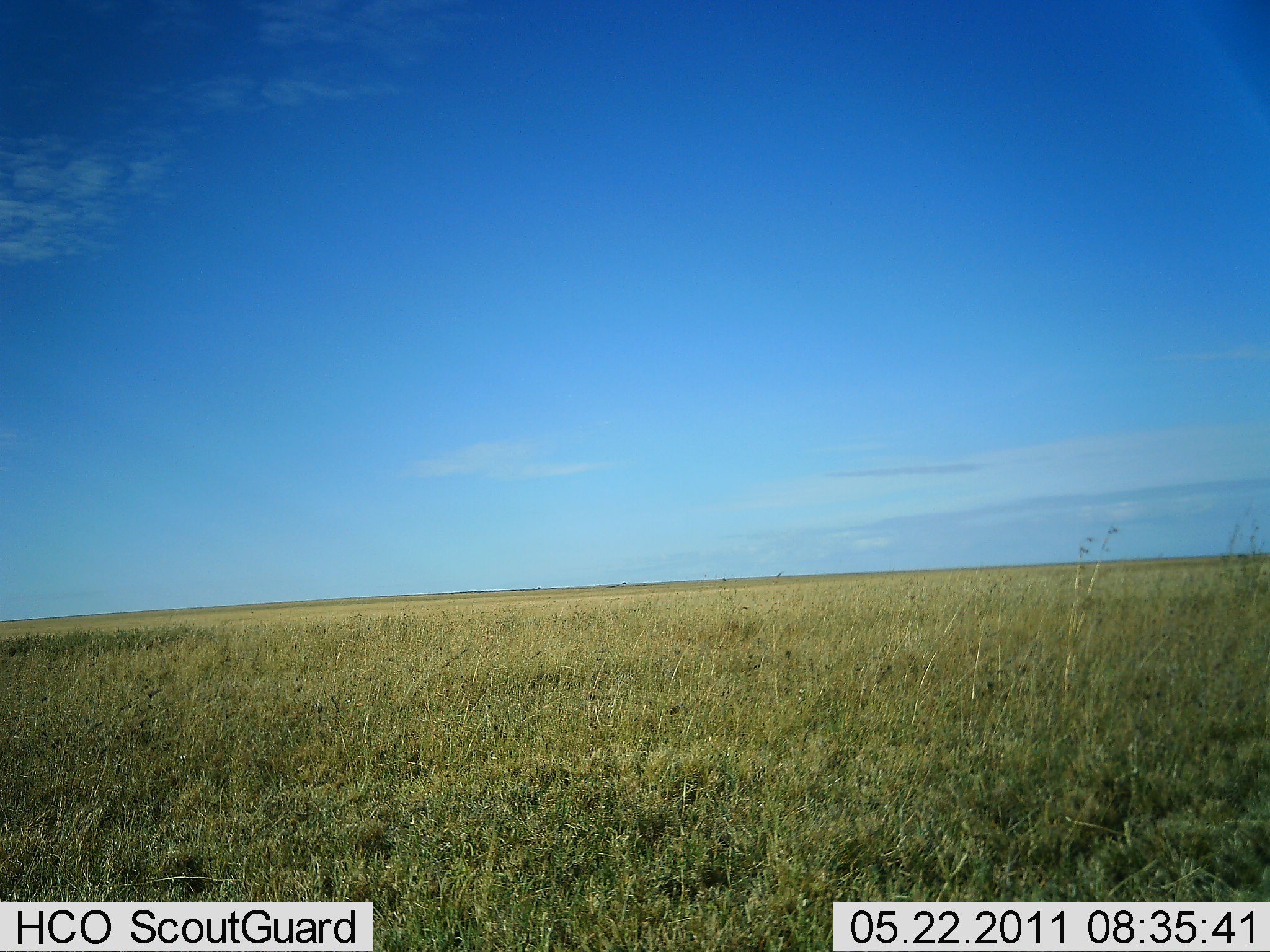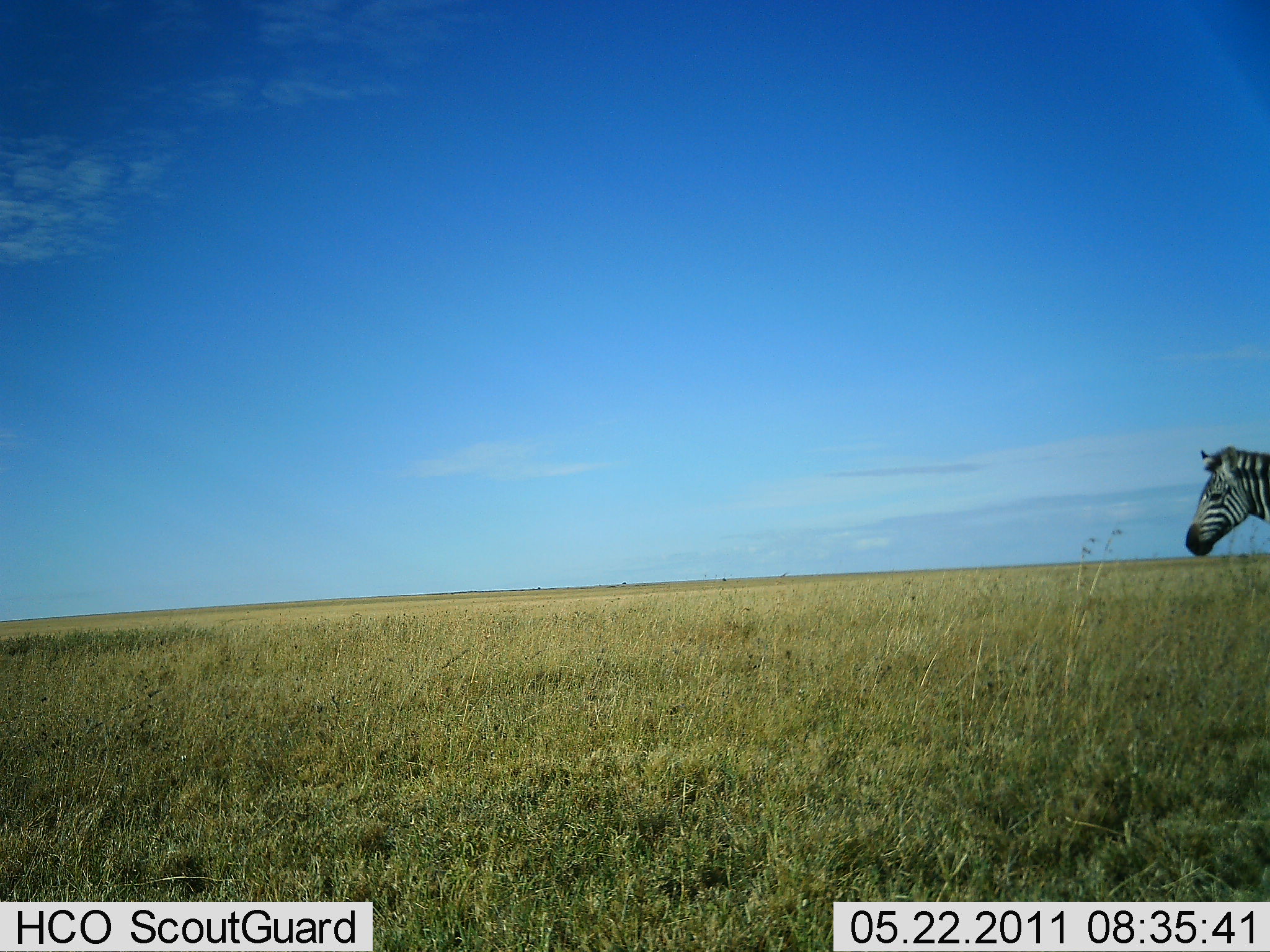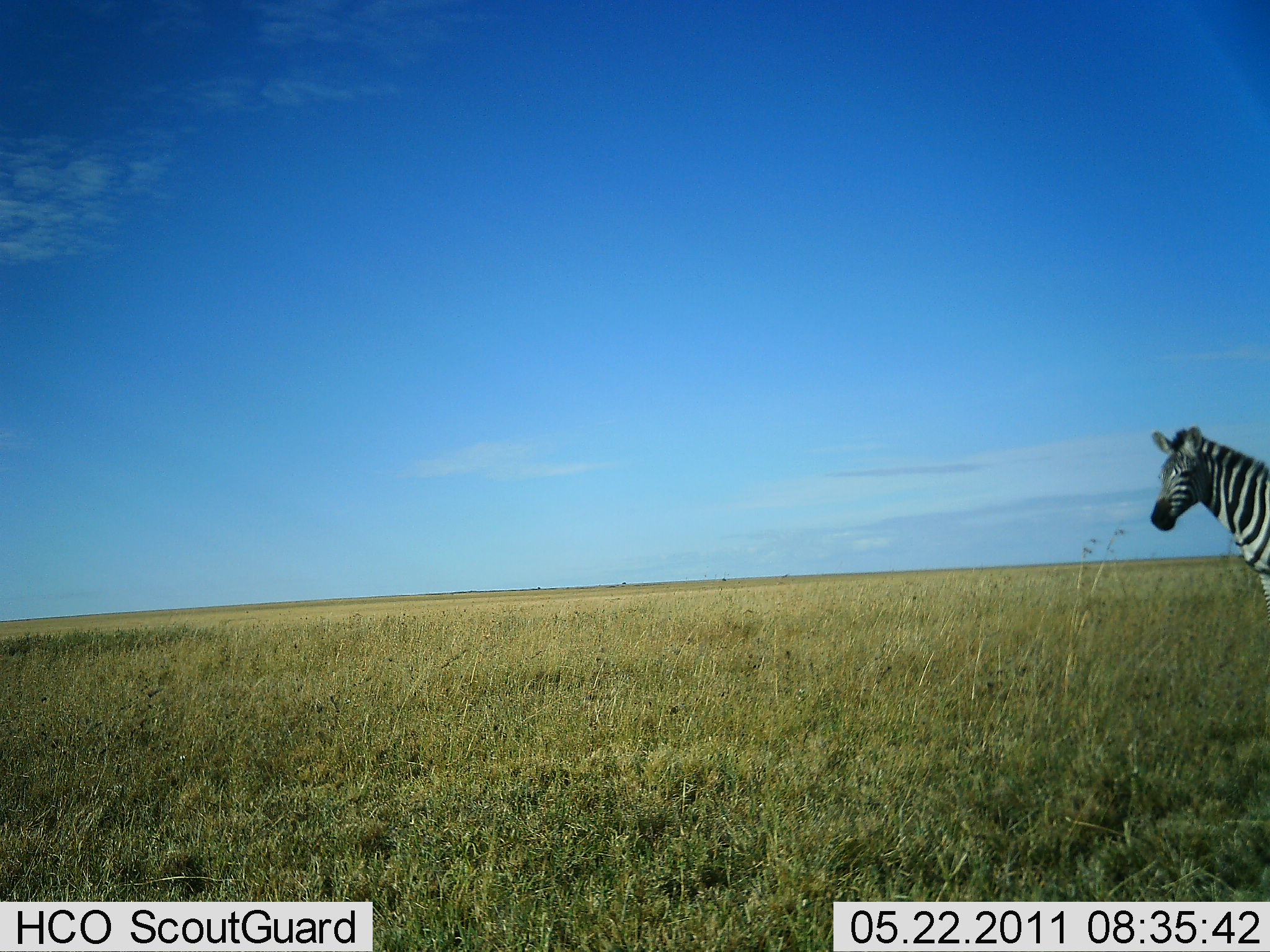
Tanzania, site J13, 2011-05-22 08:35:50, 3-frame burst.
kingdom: Animalia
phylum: Chordata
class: Mammalia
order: Perissodactyla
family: Equidae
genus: Equus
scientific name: Equus quagga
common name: plains zebra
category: zebra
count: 1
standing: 54%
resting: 8%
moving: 54%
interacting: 0%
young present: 0%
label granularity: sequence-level